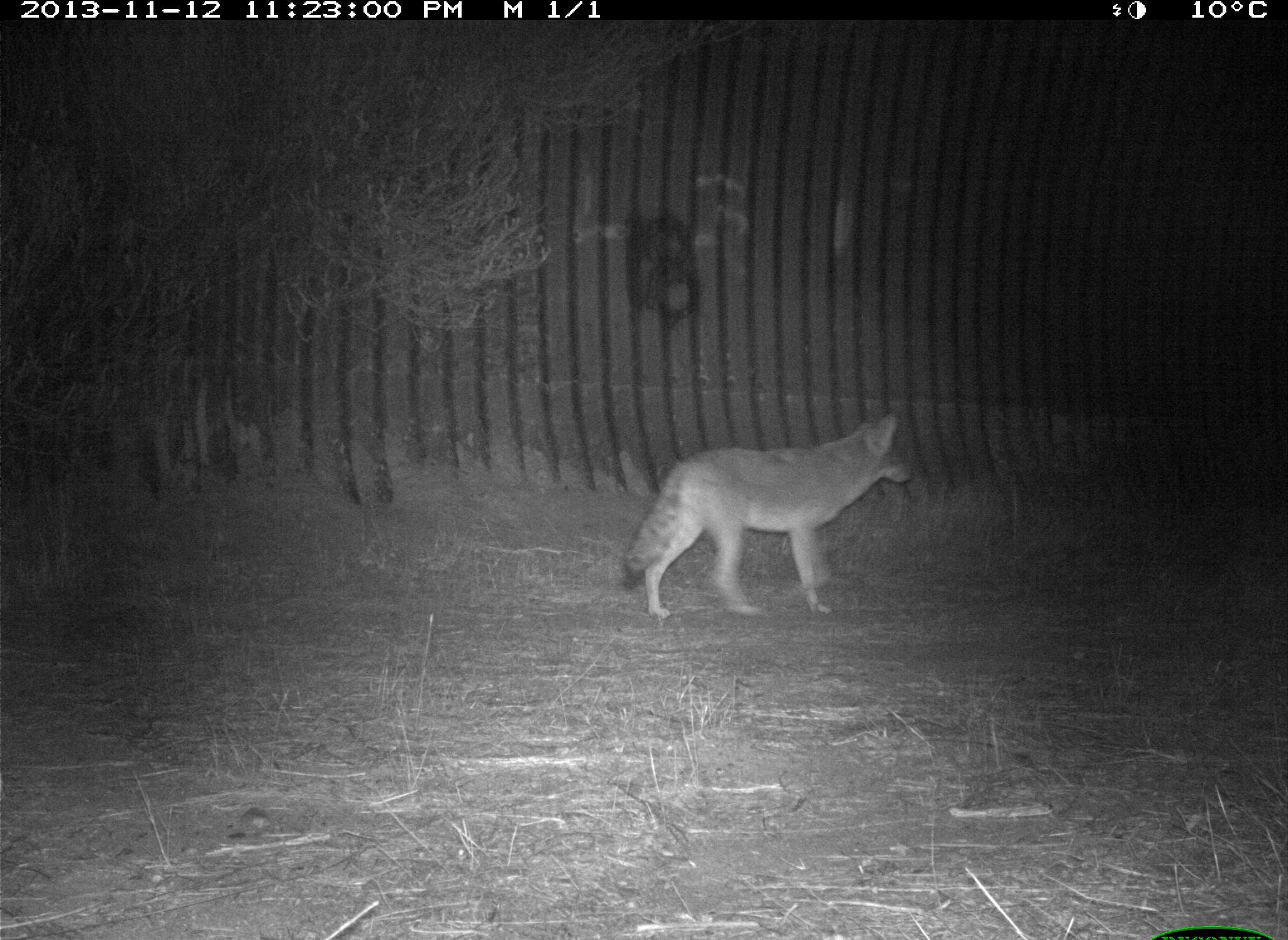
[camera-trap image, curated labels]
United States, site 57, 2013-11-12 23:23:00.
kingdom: Animalia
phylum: Chordata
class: Mammalia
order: Carnivora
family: Canidae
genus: Canis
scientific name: Canis latrans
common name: coyote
Coyote (Canis latrans).